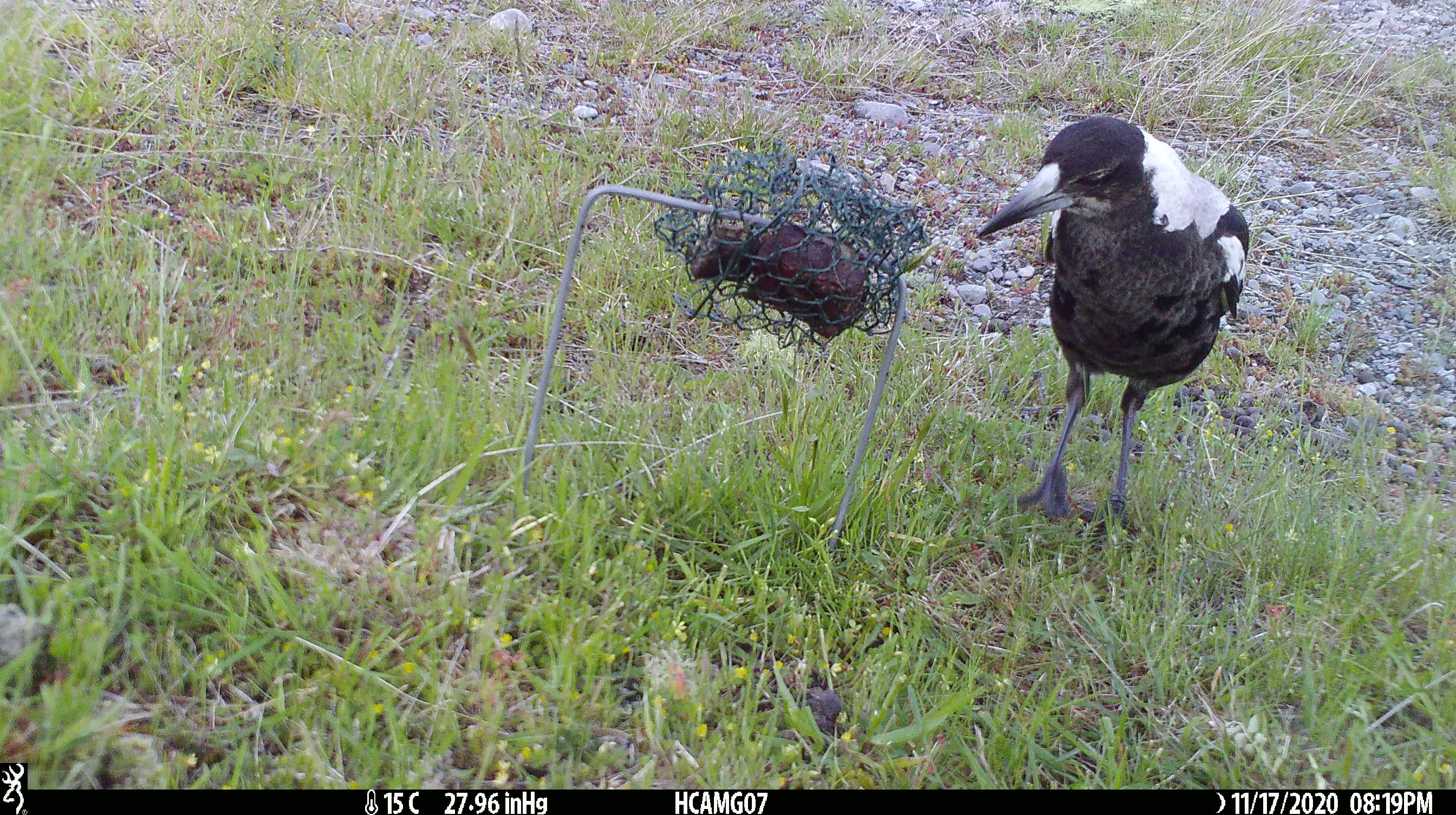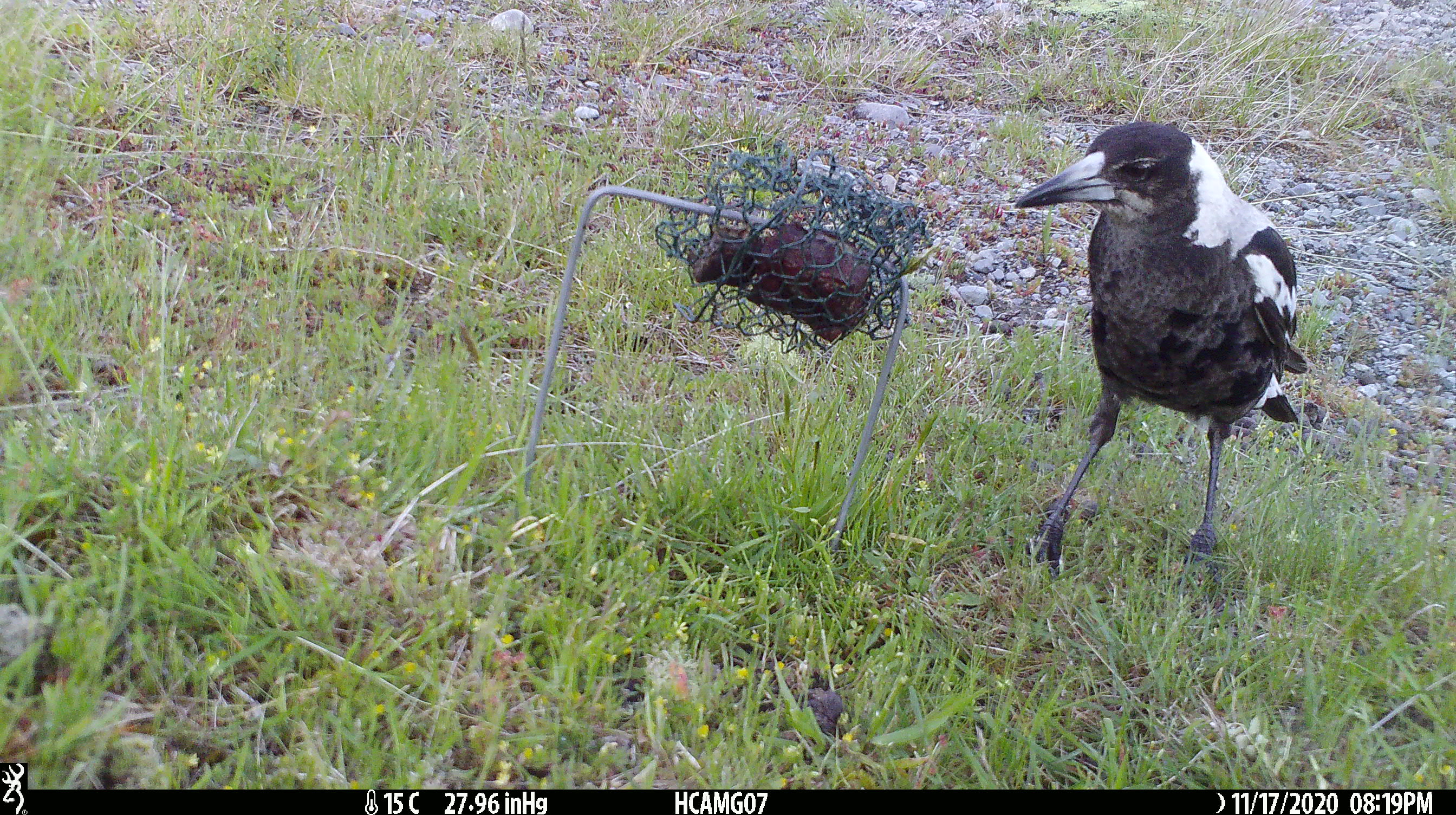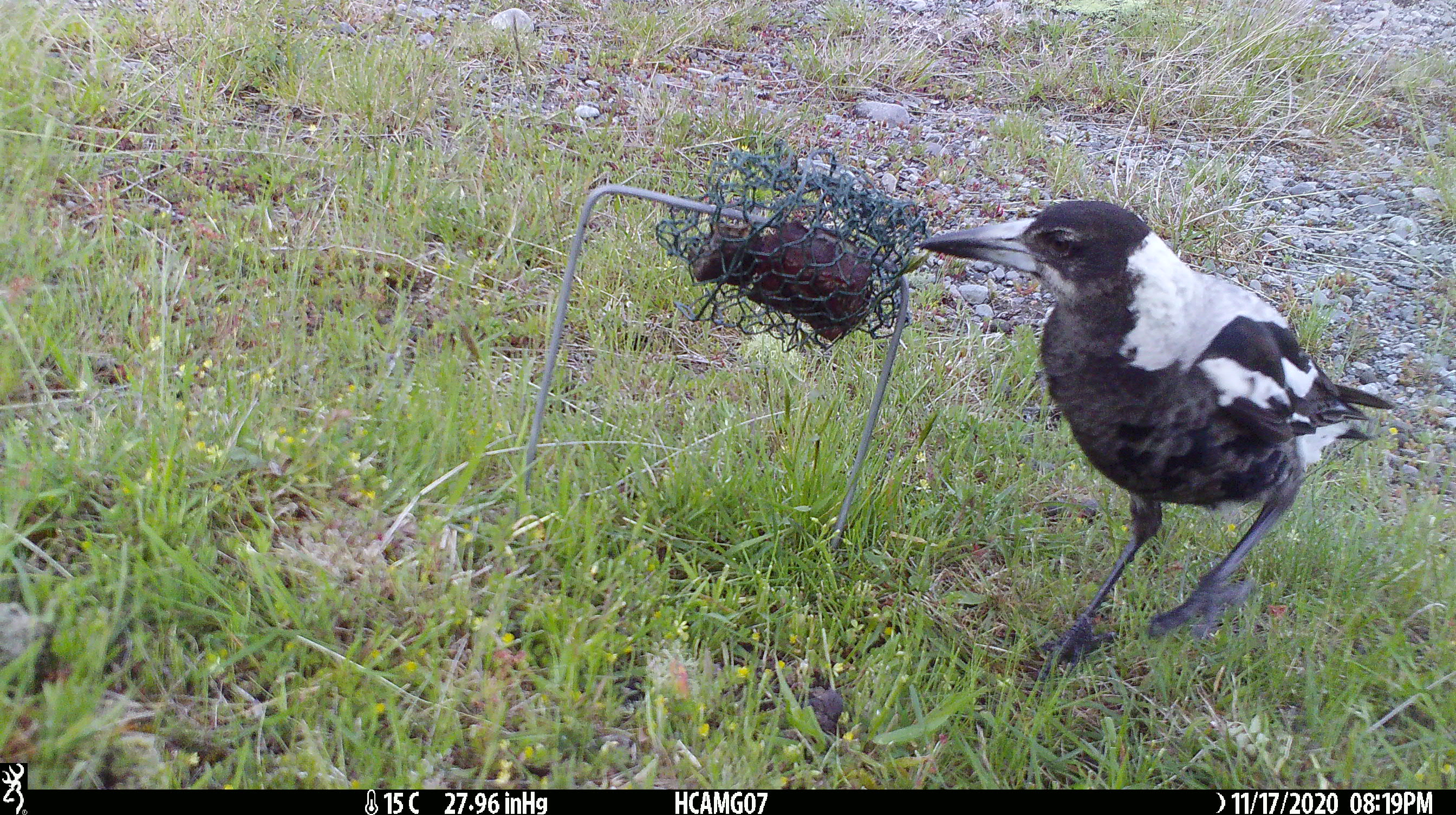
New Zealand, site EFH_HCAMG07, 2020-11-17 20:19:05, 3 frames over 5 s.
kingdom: Animalia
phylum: Chordata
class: Aves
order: Passeriformes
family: Artamidae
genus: Gymnorhina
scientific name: Gymnorhina tibicen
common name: australian magpie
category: magpie